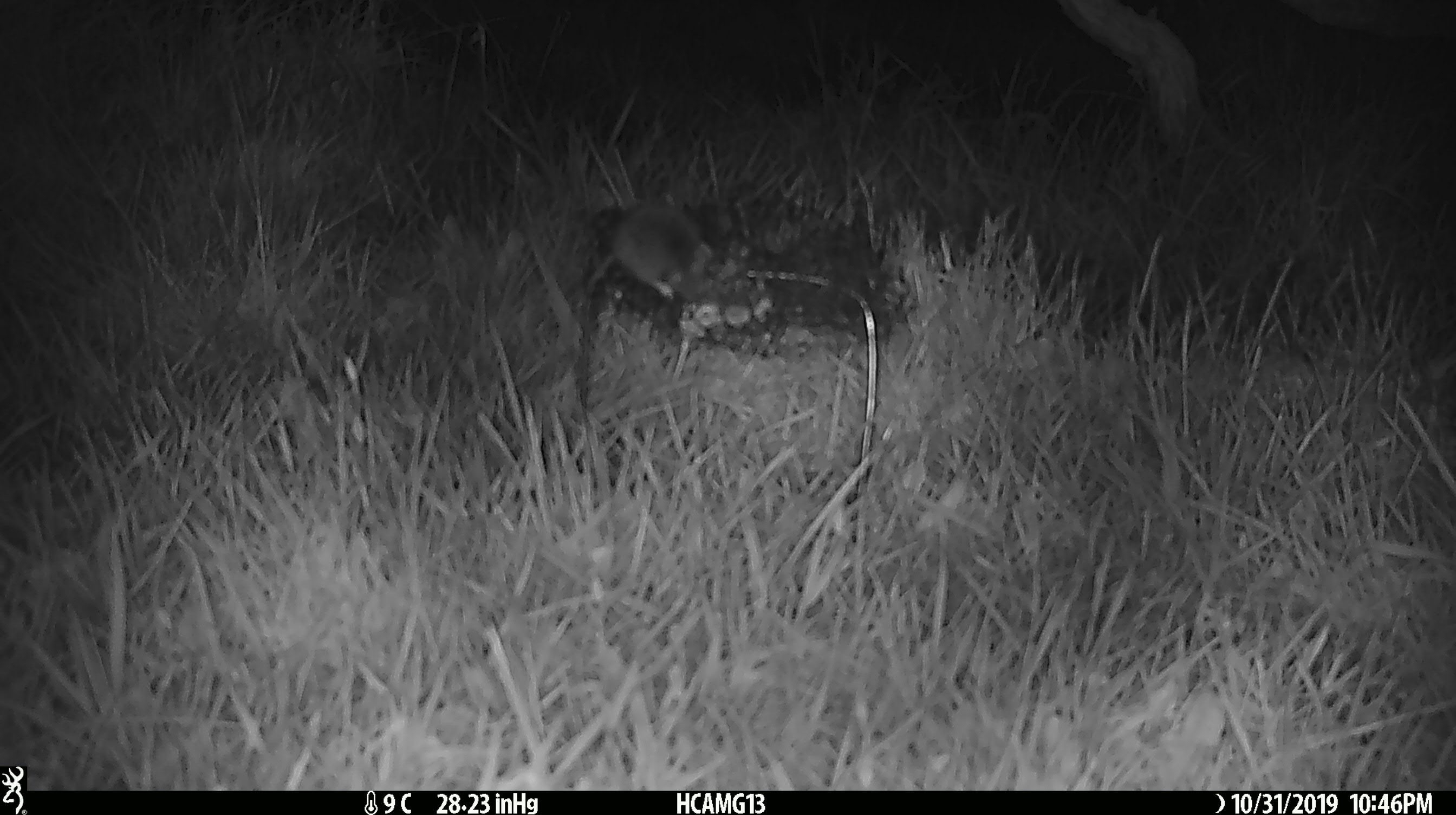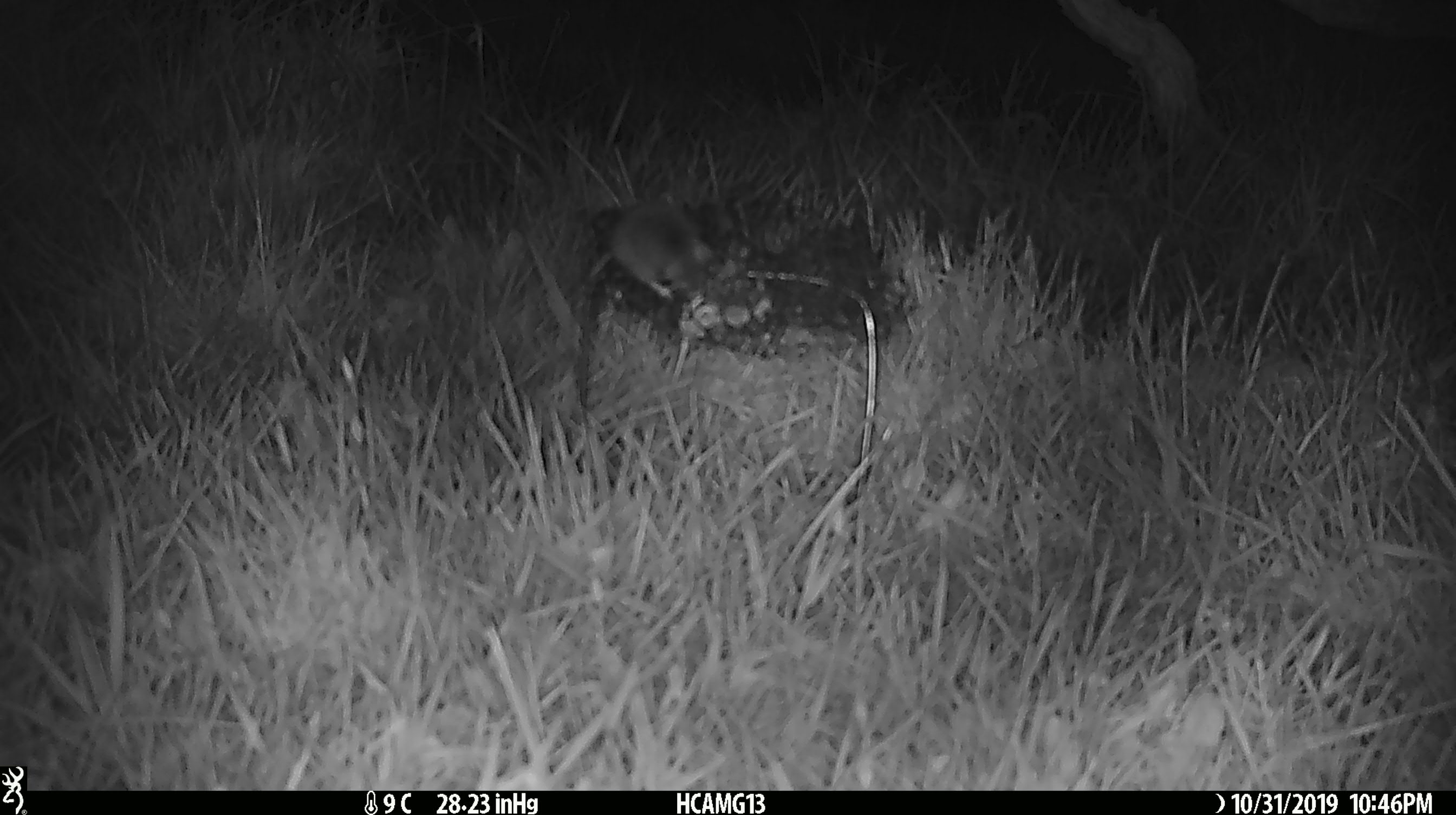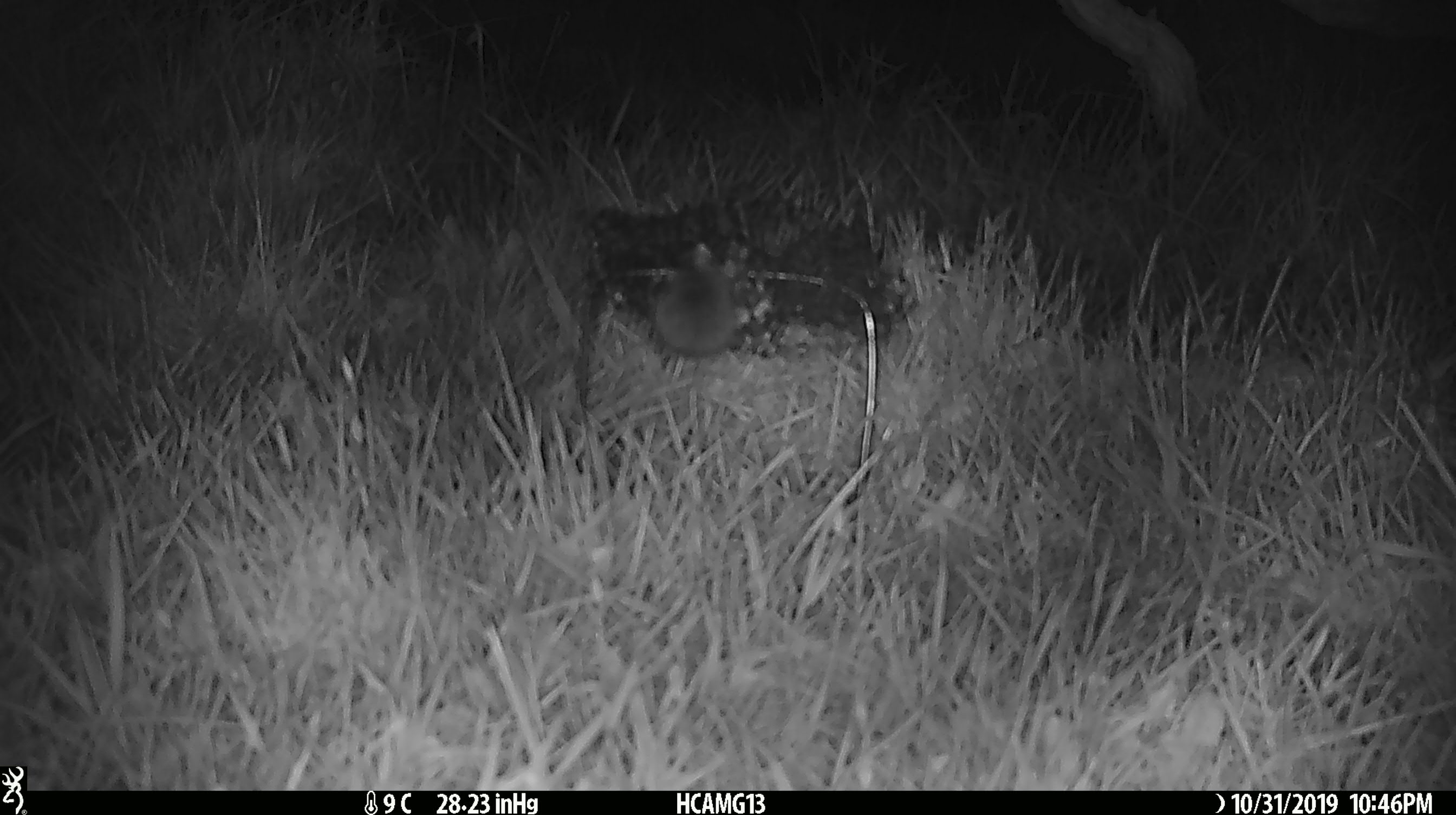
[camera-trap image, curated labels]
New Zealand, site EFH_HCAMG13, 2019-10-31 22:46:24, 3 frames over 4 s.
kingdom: Animalia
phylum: Chordata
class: Mammalia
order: Rodentia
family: Muridae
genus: Mus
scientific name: Mus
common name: mouse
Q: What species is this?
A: Mouse (Mus).